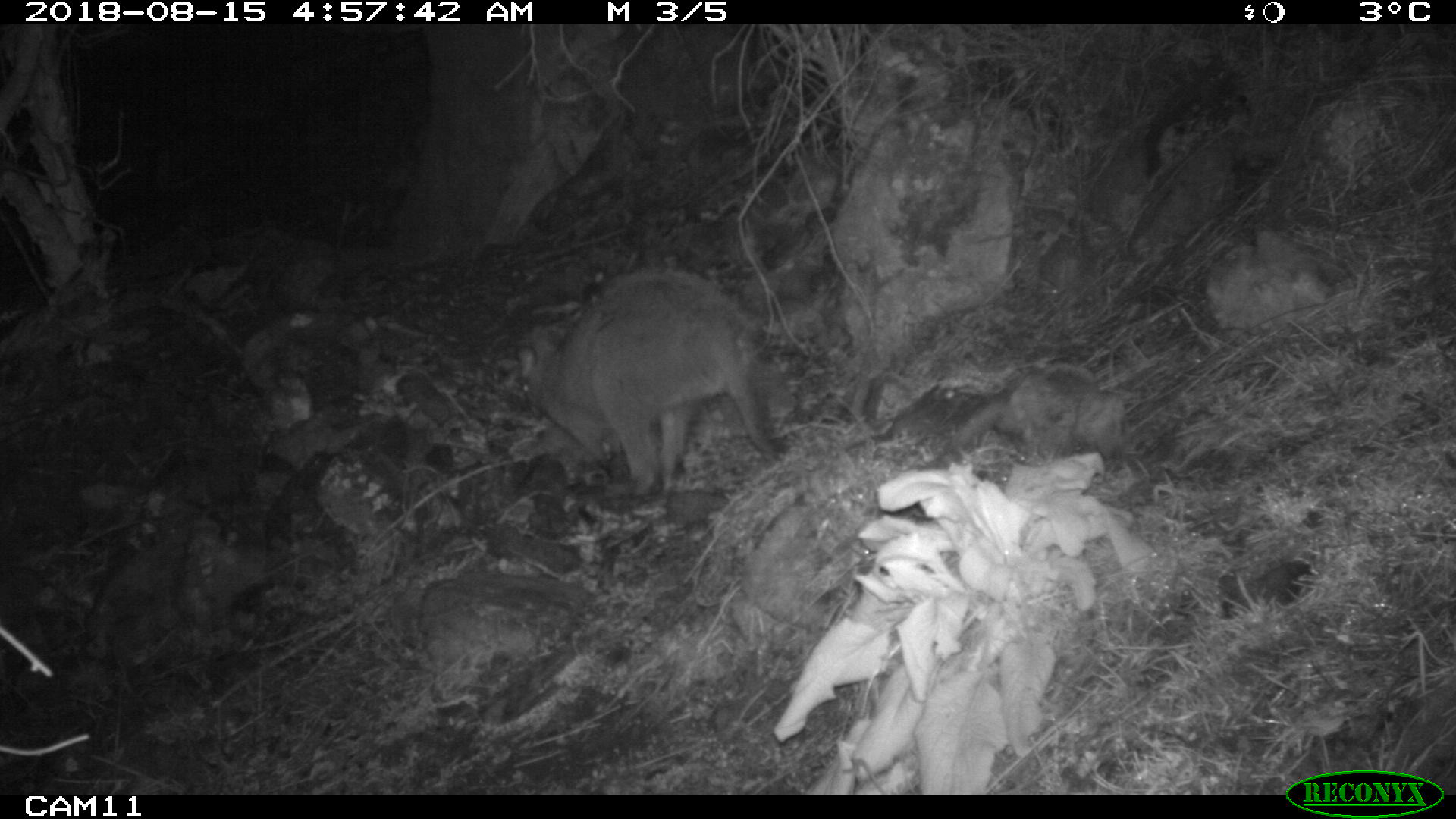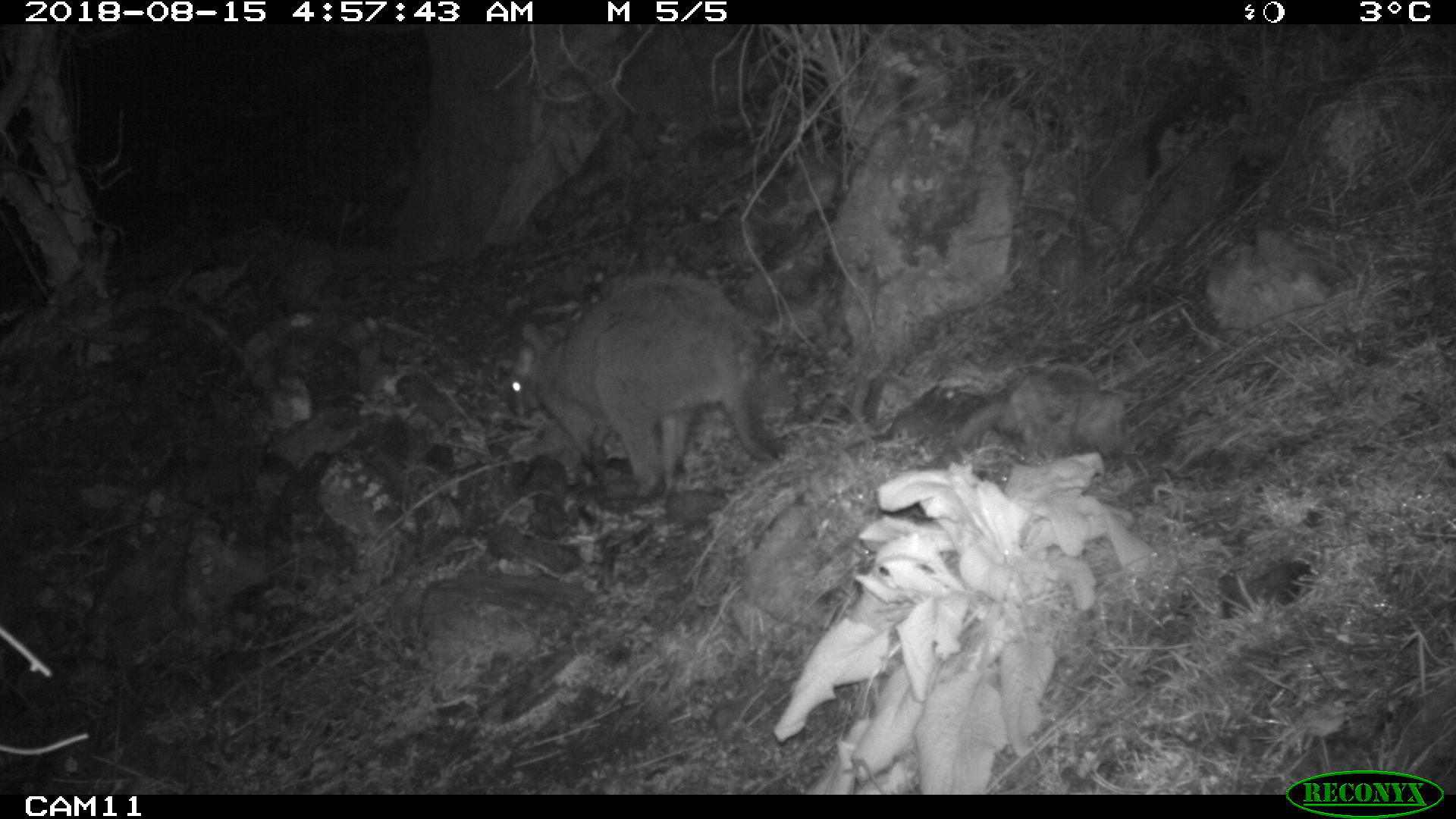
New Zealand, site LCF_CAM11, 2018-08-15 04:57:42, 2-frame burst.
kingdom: Animalia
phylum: Chordata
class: Mammalia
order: Diprotodontia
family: Macropodidae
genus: Notamacropus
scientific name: Notamacropus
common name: wallaby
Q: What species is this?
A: Wallaby (Notamacropus).